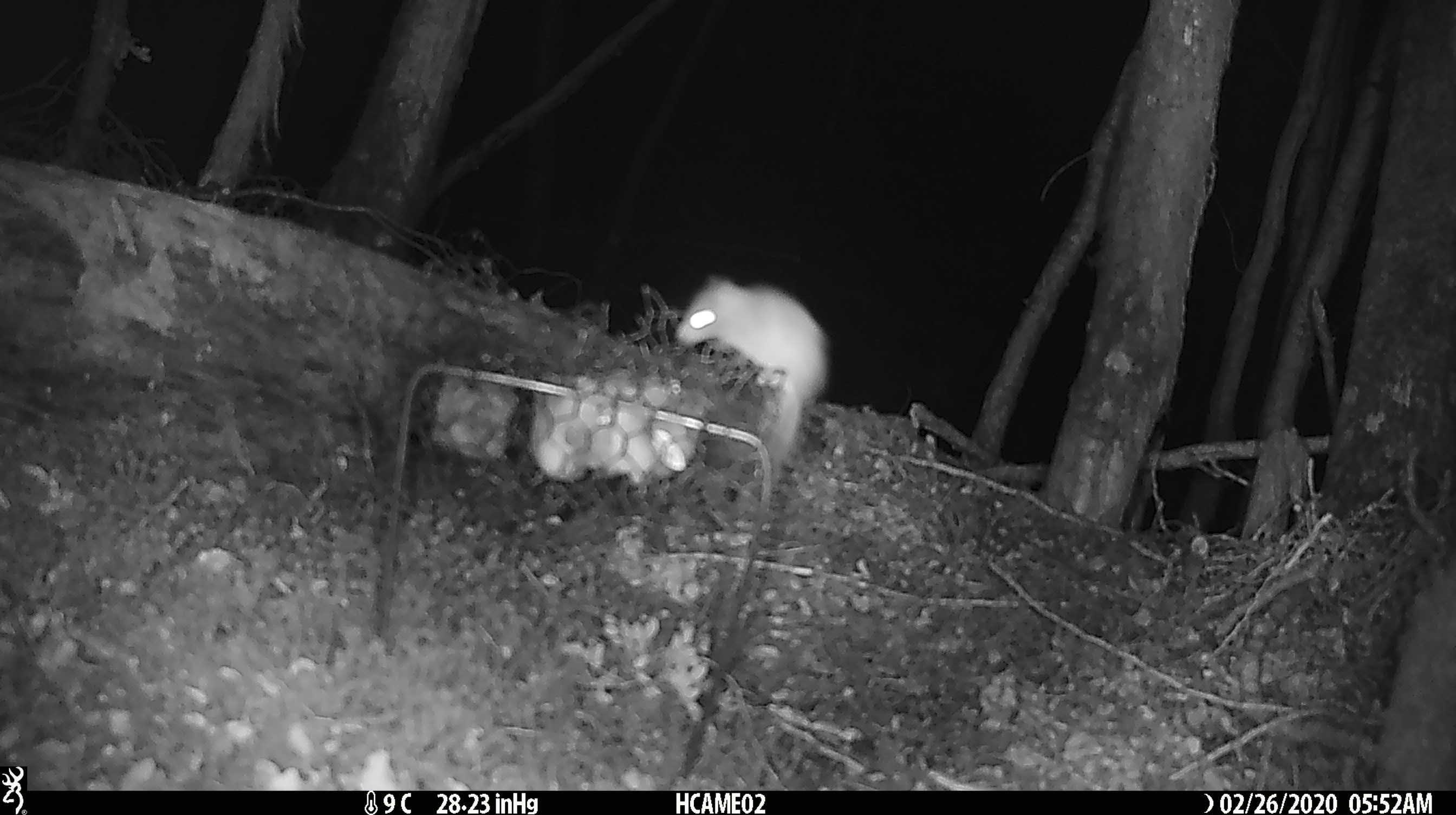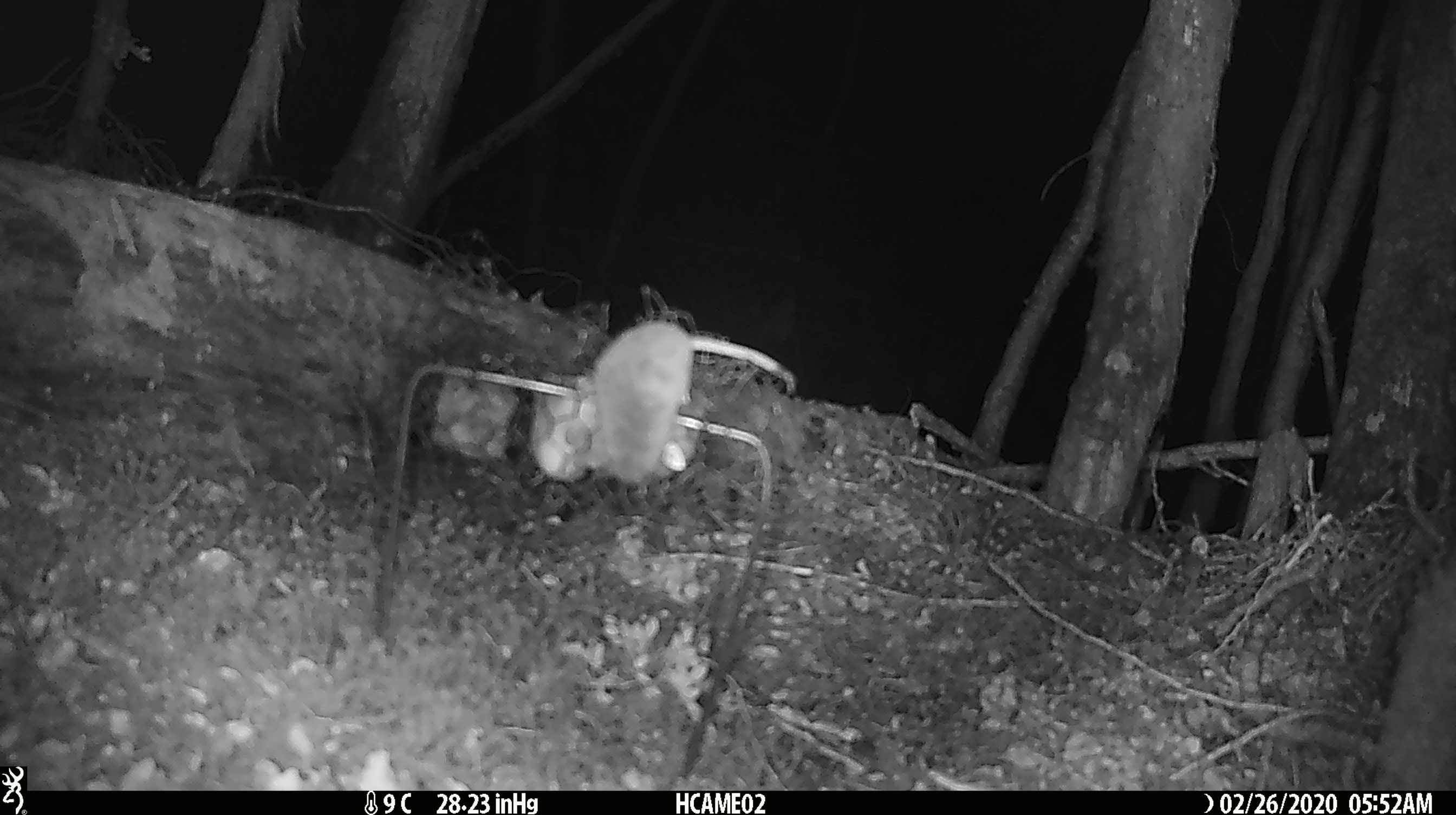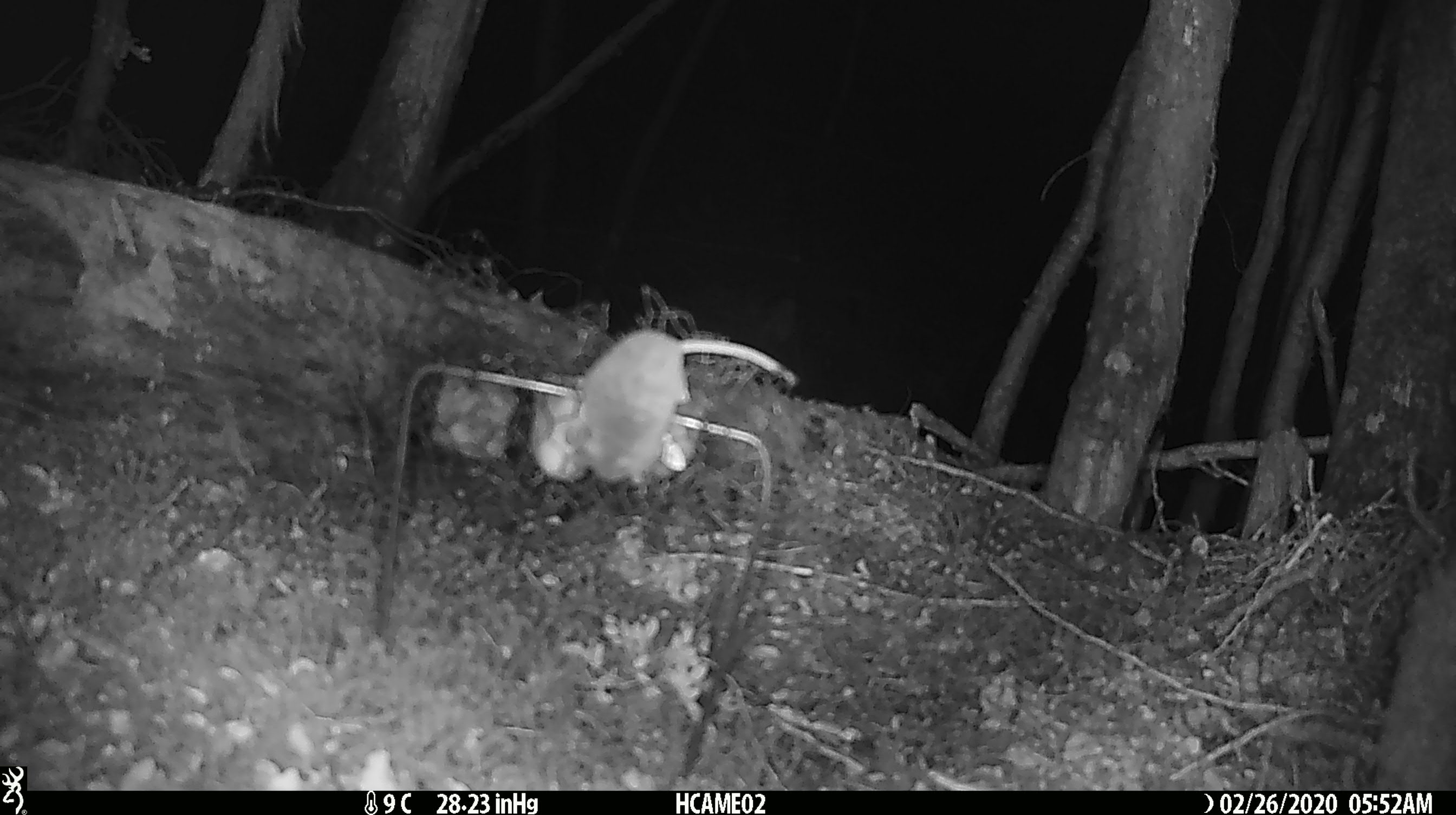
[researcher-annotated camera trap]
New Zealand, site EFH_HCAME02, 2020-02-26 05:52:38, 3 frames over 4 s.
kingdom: Animalia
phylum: Chordata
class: Mammalia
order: Rodentia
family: Muridae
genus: Mus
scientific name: Mus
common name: mouse